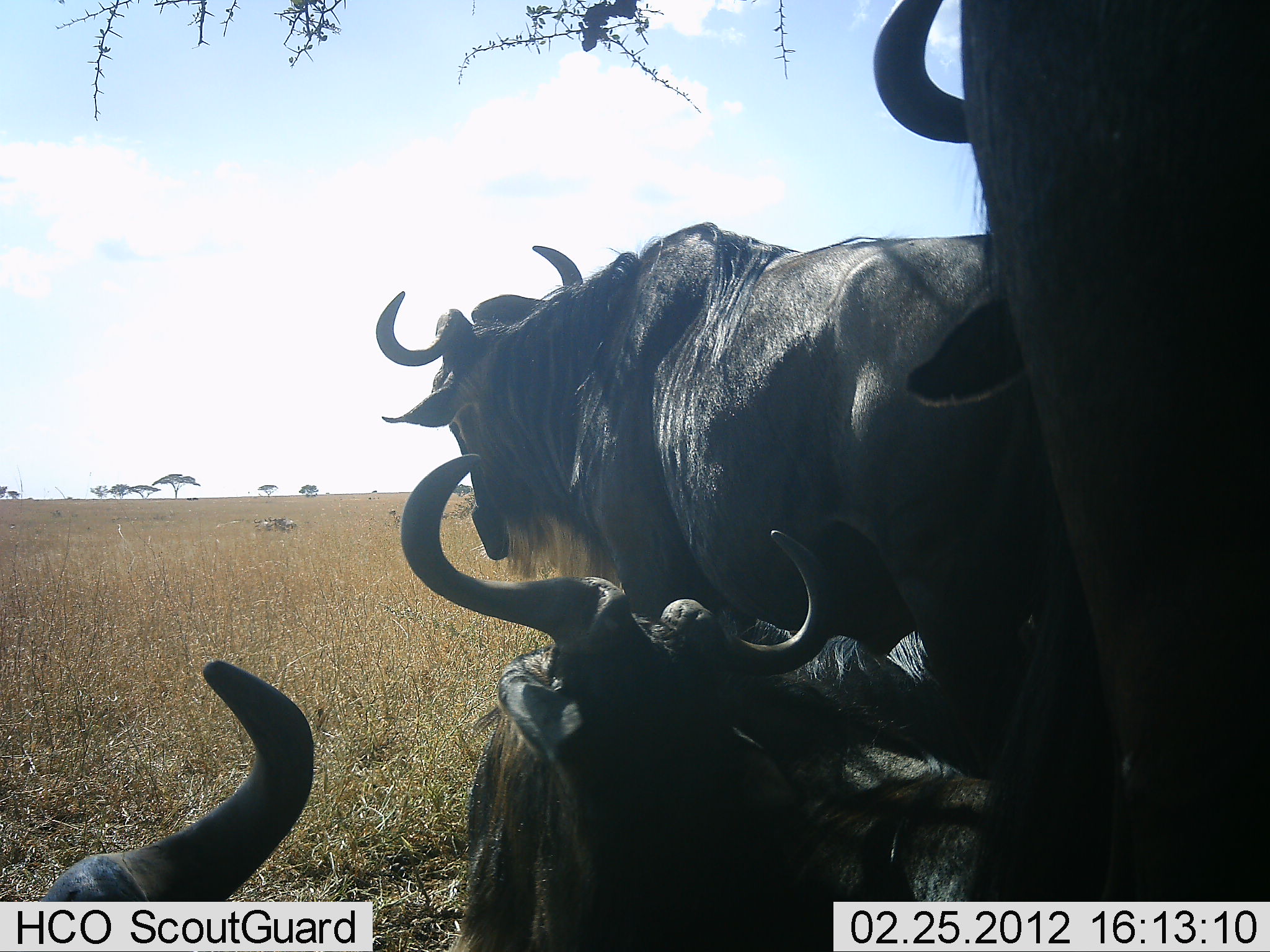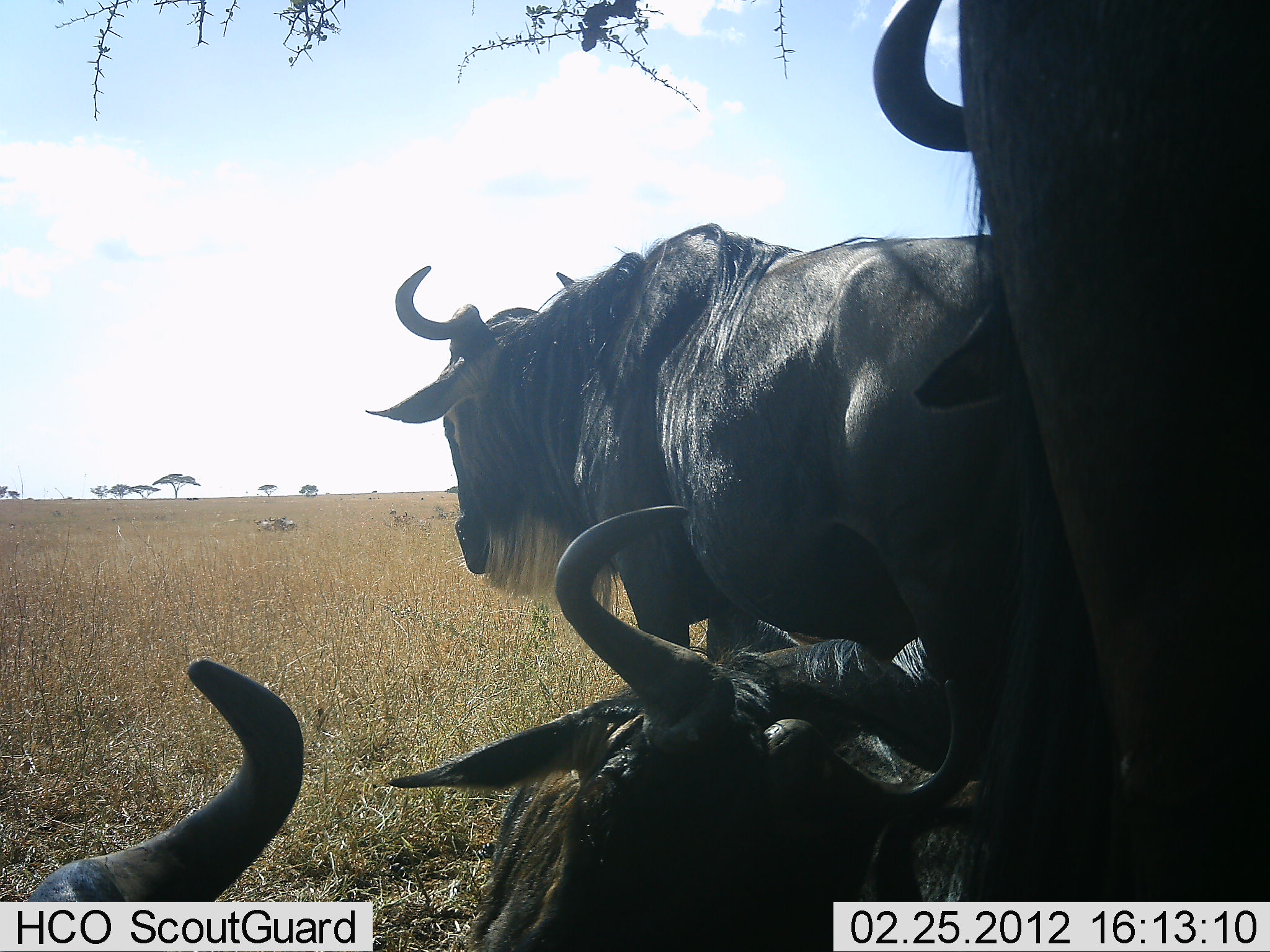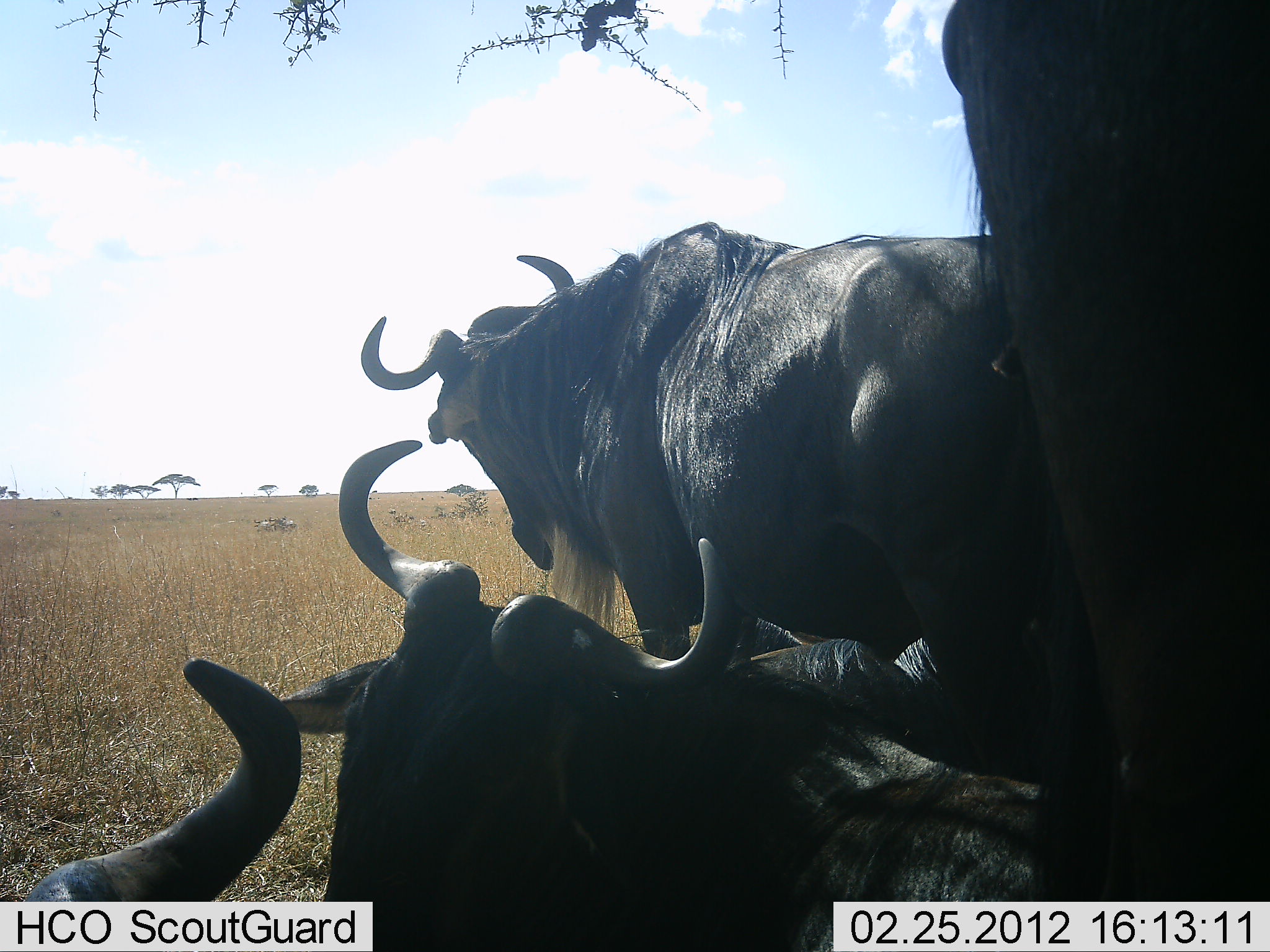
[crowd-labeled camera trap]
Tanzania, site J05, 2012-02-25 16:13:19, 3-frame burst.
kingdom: Animalia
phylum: Chordata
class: Mammalia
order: Artiodactyla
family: Bovidae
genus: Connochaetes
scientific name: Connochaetes taurinus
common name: blue wildebeest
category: wildebeest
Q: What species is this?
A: Wildebeest (blue wildebeest) (Connochaetes taurinus).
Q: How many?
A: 5.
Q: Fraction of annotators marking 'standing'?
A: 75%.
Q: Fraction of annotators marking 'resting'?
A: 92%.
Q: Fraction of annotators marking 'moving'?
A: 8%.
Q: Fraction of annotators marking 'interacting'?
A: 0%.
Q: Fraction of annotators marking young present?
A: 0%.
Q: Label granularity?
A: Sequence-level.